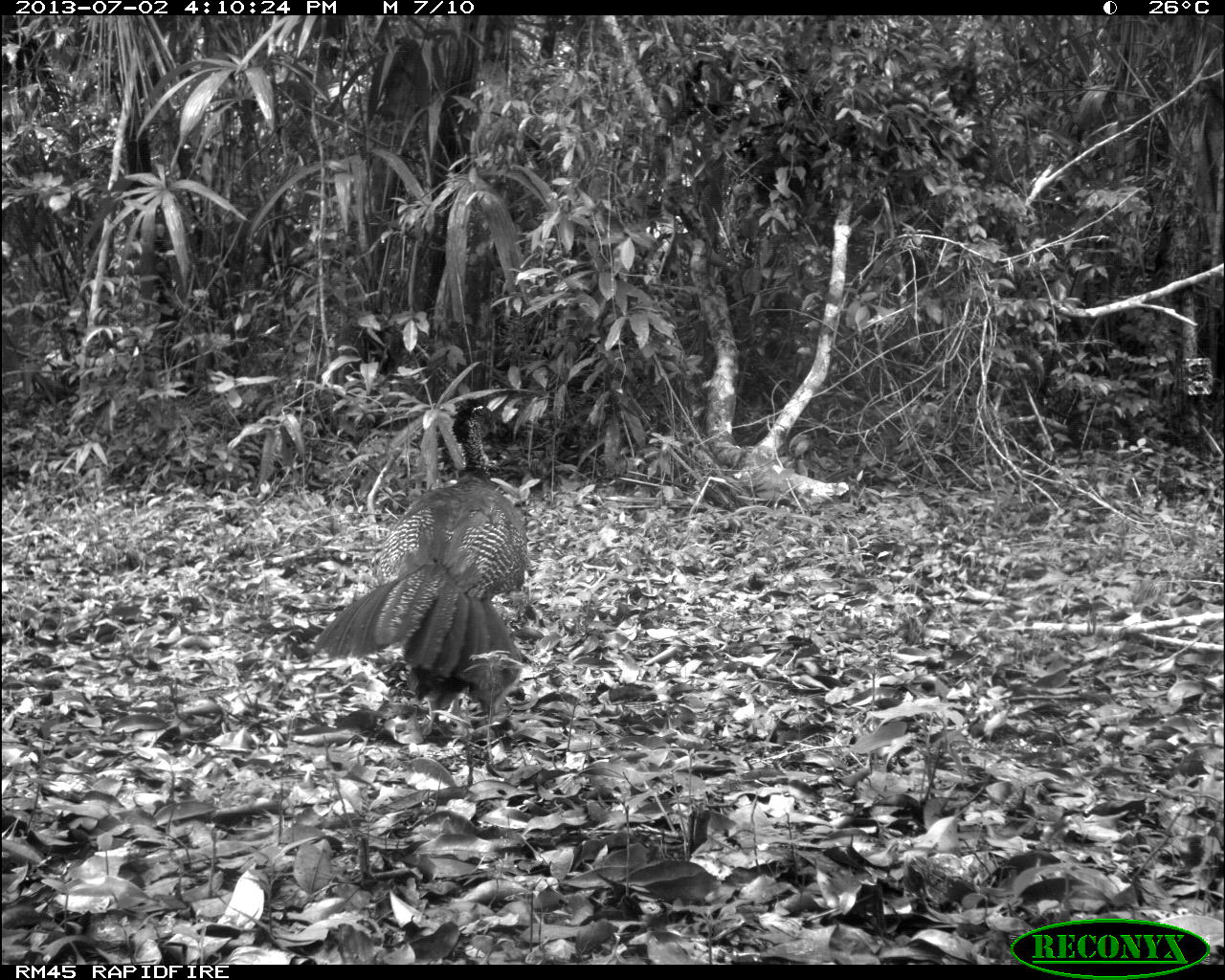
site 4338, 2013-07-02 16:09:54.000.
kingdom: Animalia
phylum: Chordata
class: Aves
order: Galliformes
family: Cracidae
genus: Crax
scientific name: Crax rubra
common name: great curassow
Crax rubra (great curassow), count 1, sex female.